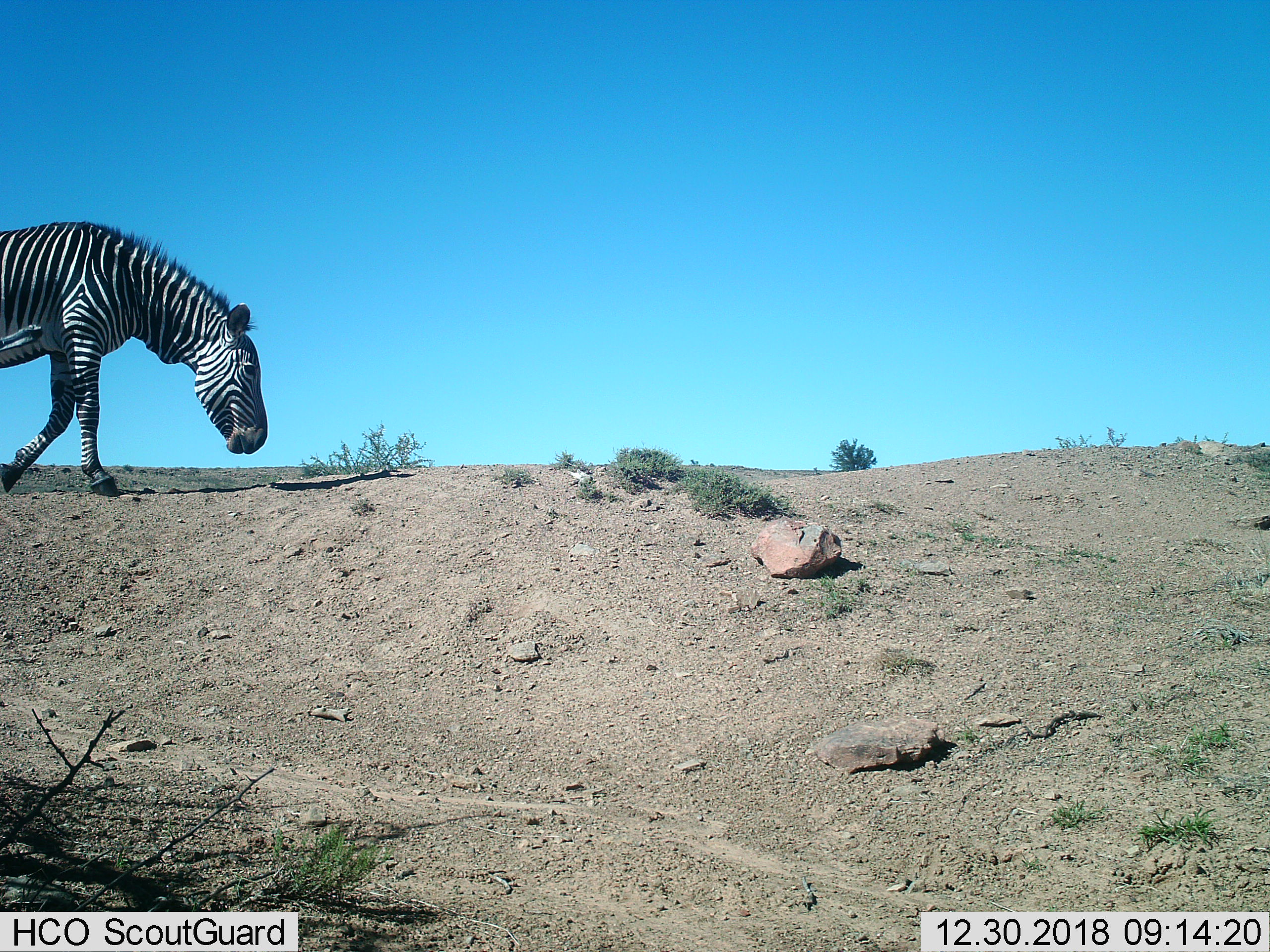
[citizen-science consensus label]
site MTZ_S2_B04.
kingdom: Animalia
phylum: Chordata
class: Mammalia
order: Perissodactyla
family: Equidae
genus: Equus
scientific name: Equus zebra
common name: mountain zebra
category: zebramountain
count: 1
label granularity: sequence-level